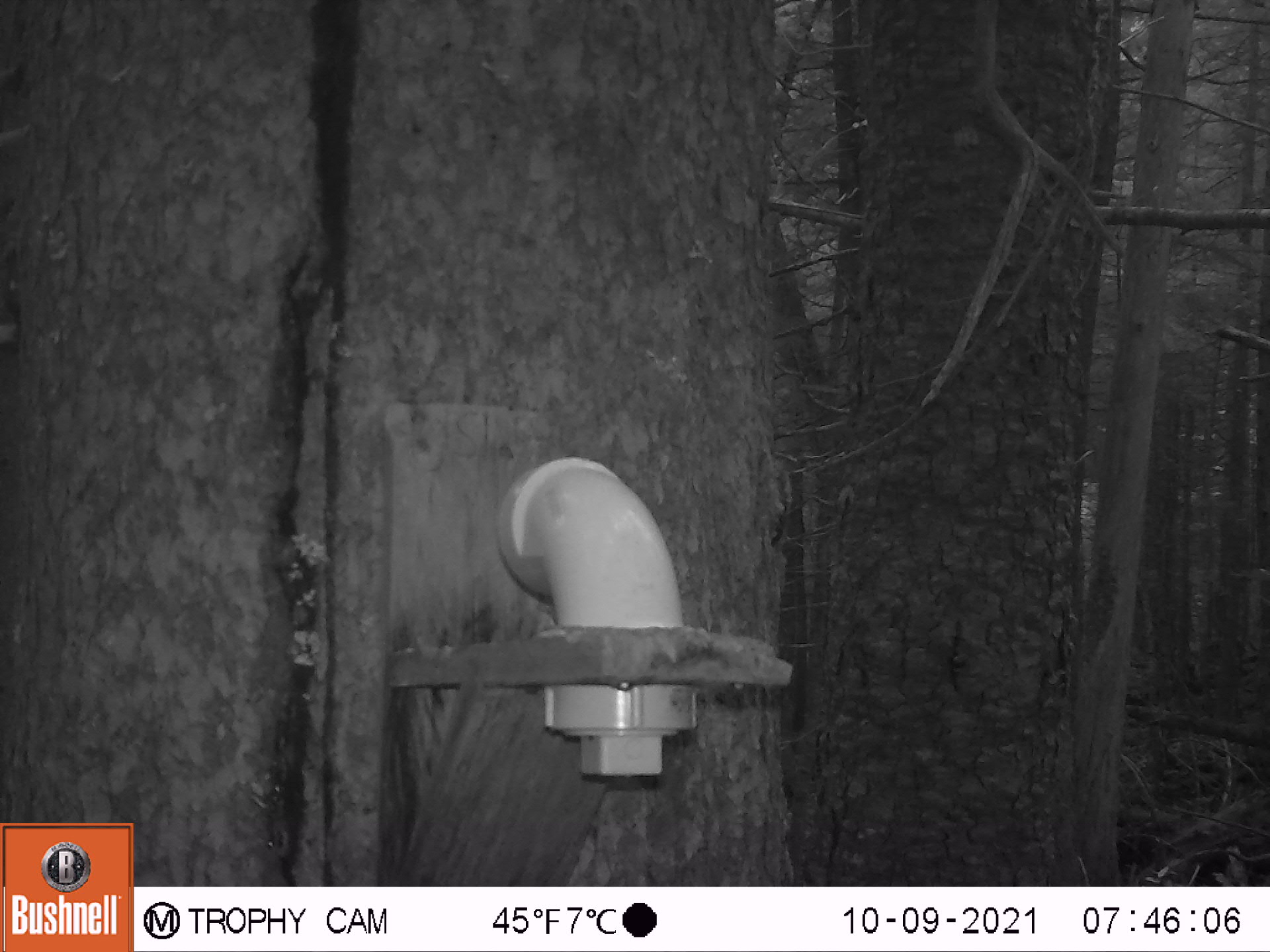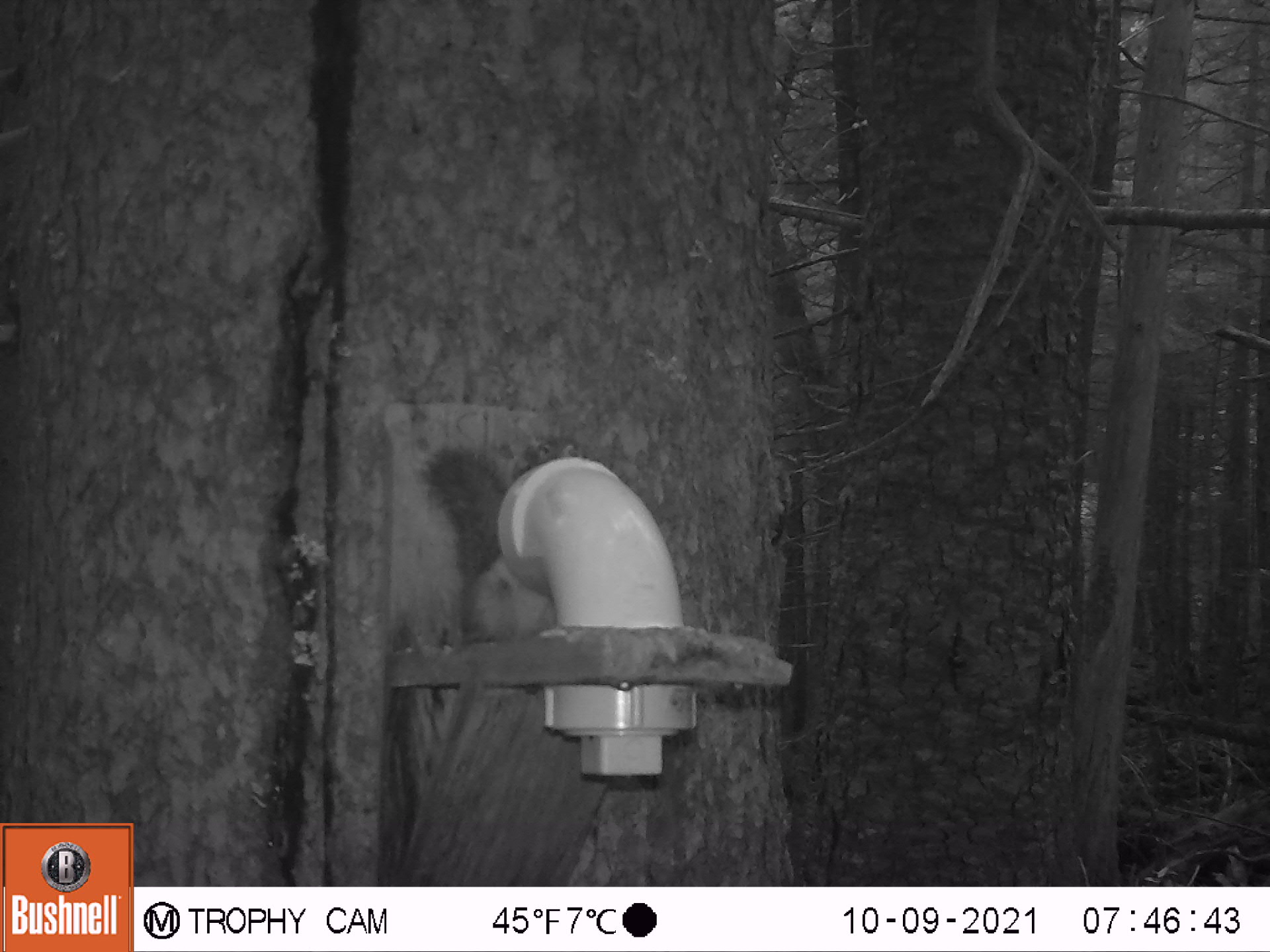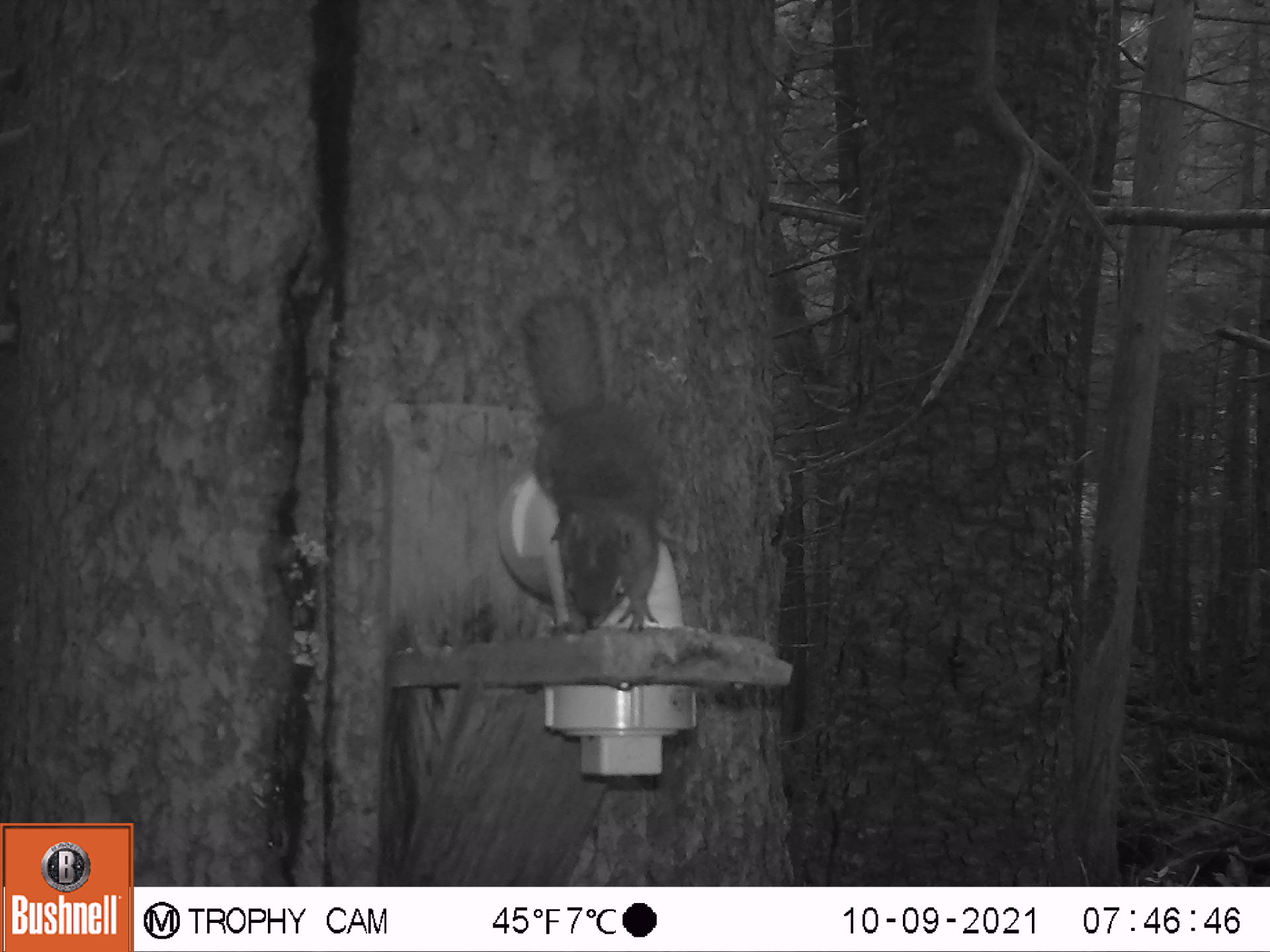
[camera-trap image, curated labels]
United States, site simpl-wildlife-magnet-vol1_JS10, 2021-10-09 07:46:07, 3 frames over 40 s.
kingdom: Animalia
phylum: Chordata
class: Mammalia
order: Rodentia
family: Sciuridae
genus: Tamiasciurus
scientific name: Tamiasciurus hudsonicus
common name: red squirrel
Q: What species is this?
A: Red squirrel (Tamiasciurus hudsonicus).